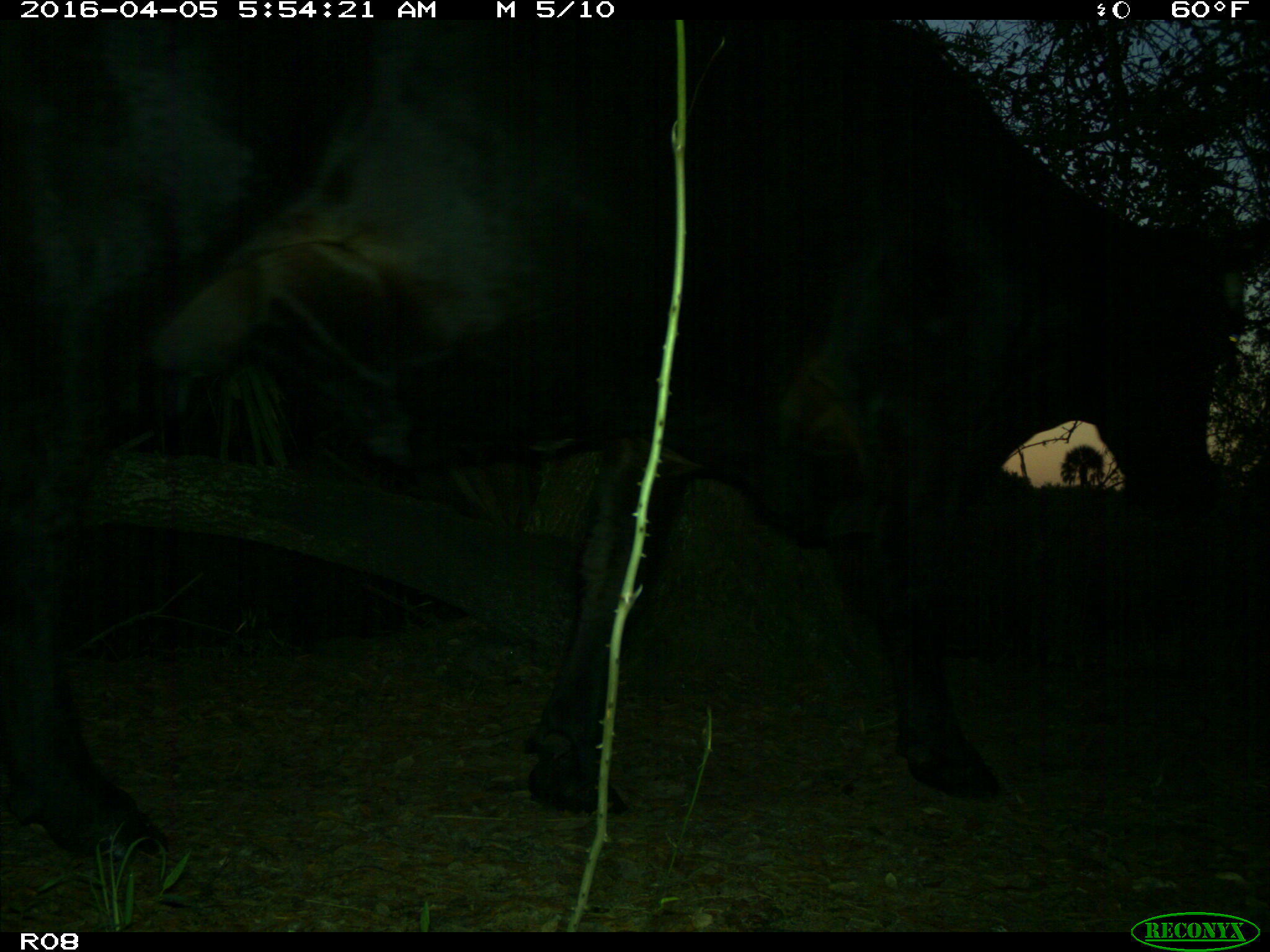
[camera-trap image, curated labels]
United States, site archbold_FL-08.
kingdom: Animalia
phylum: Chordata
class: Mammalia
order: Artiodactyla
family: Bovidae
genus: Bos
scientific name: Bos taurus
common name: domestic cow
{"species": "Bos taurus (domestic cow)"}